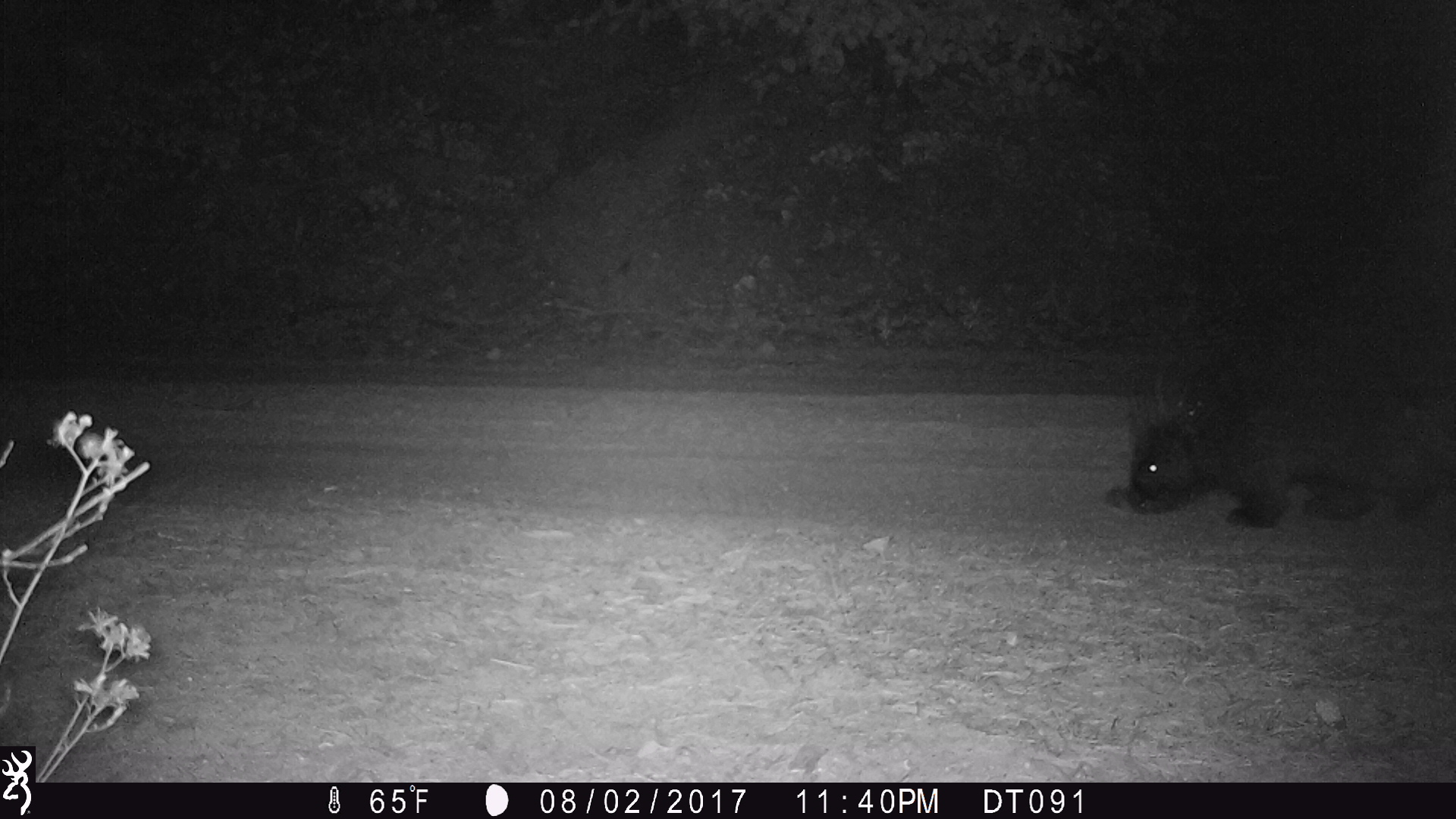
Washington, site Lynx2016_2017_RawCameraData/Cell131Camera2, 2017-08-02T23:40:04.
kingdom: Animalia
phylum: Chordata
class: Mammalia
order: Rodentia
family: Erethizontidae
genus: Erethizon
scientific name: Erethizon dorsatum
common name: north american porcupine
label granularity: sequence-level